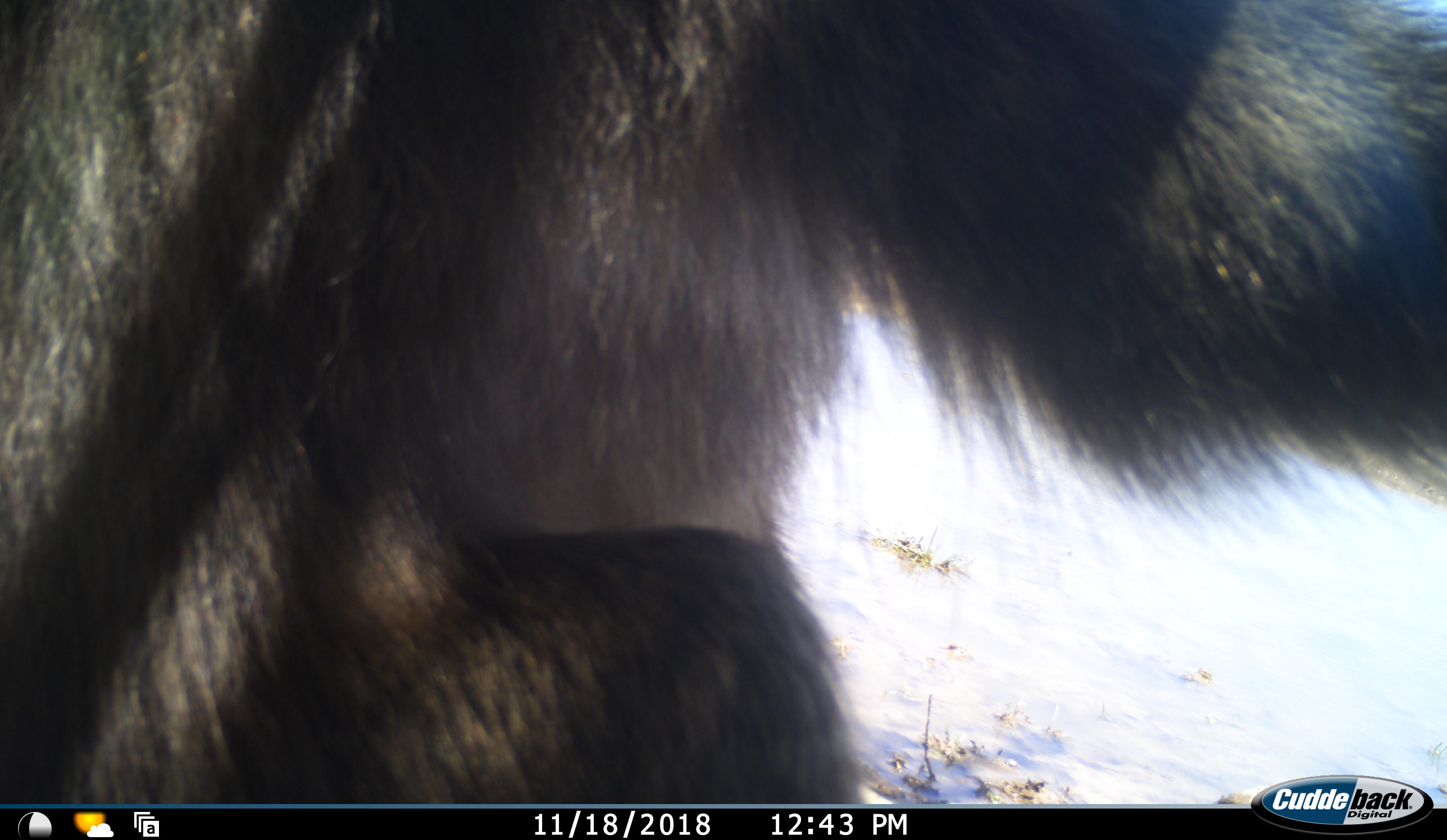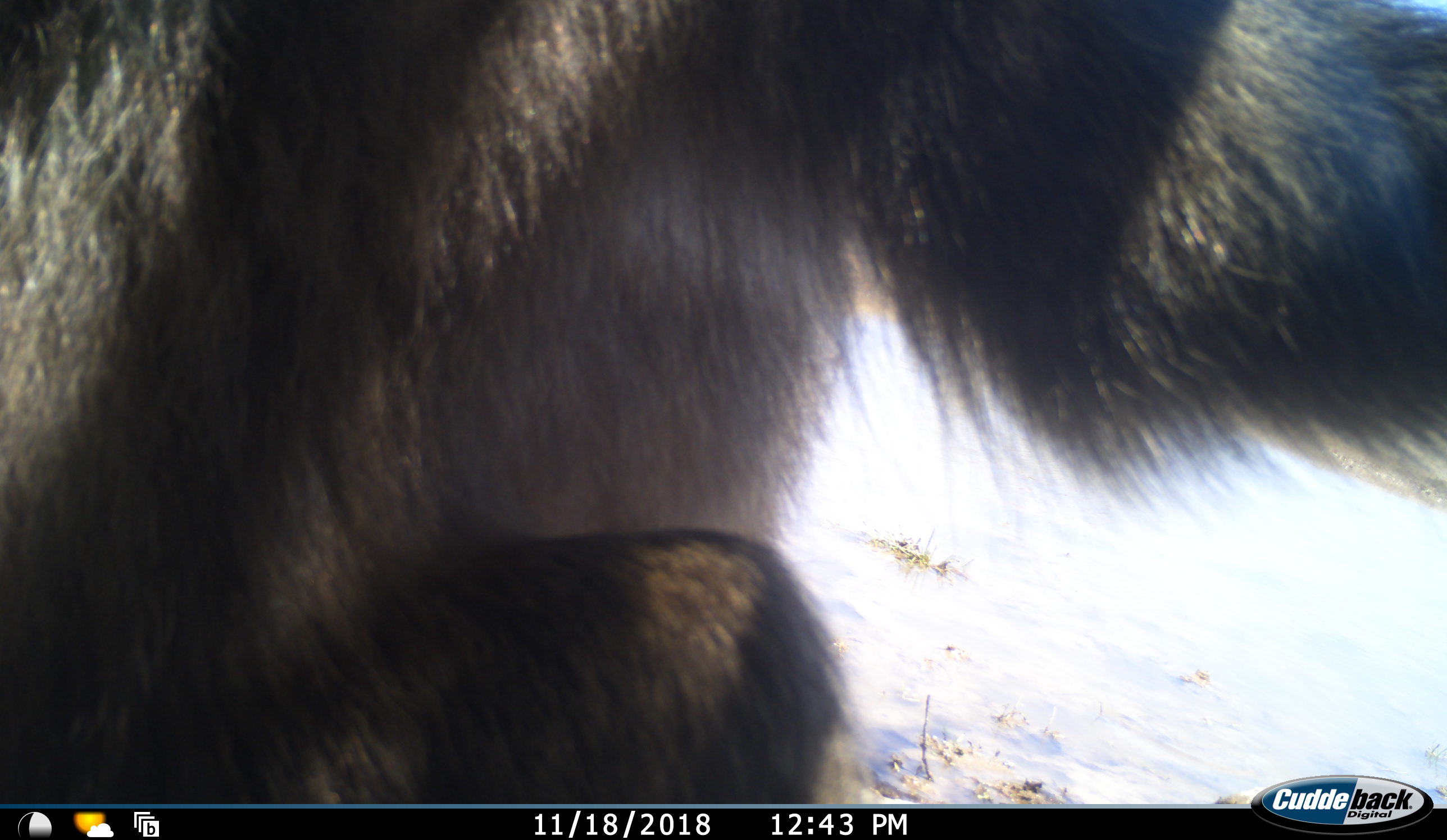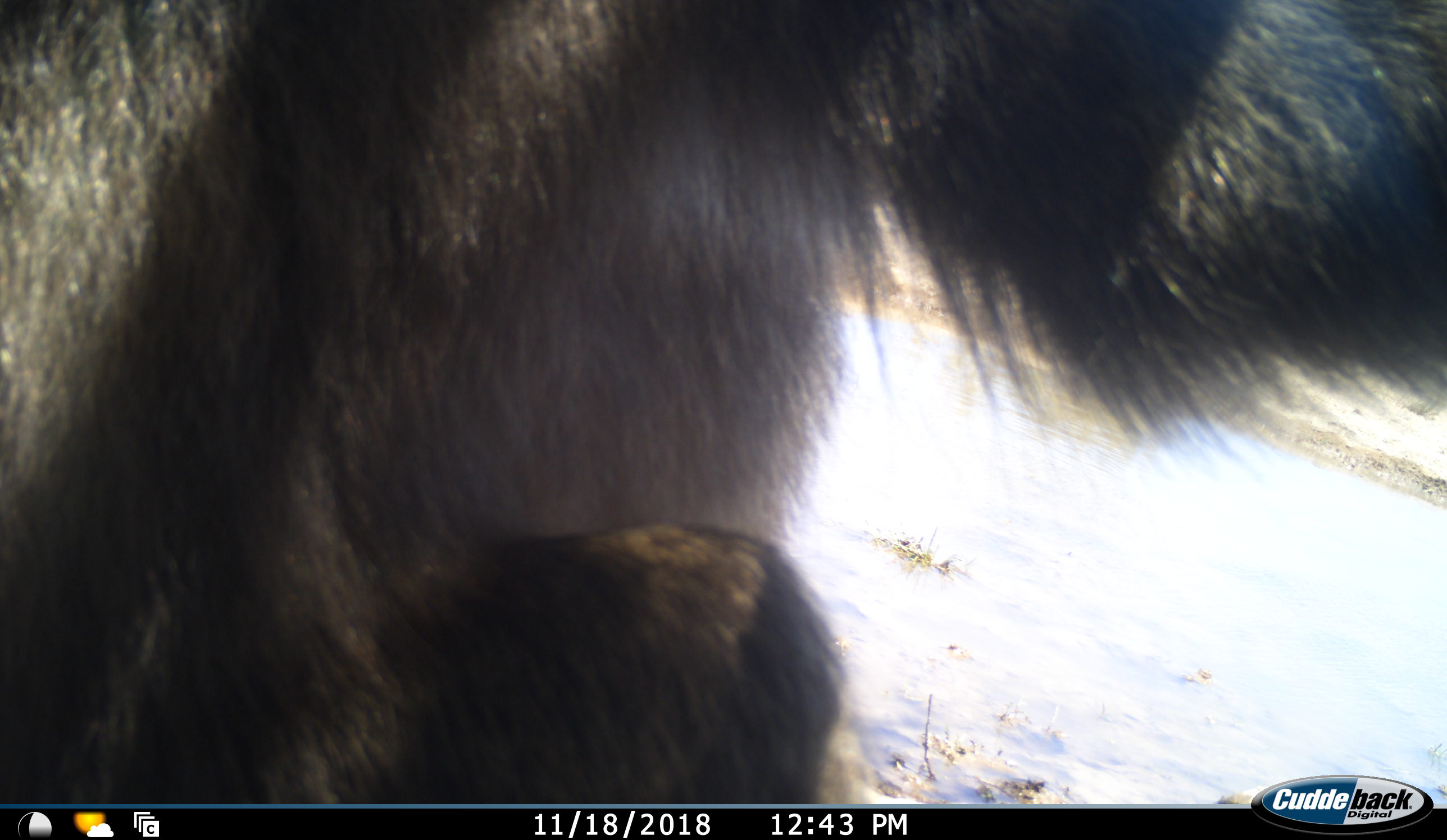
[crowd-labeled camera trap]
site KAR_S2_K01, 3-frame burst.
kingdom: Animalia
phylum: Chordata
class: Mammalia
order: Primates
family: Cercopithecidae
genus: Papio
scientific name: Papio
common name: baboon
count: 1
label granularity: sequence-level